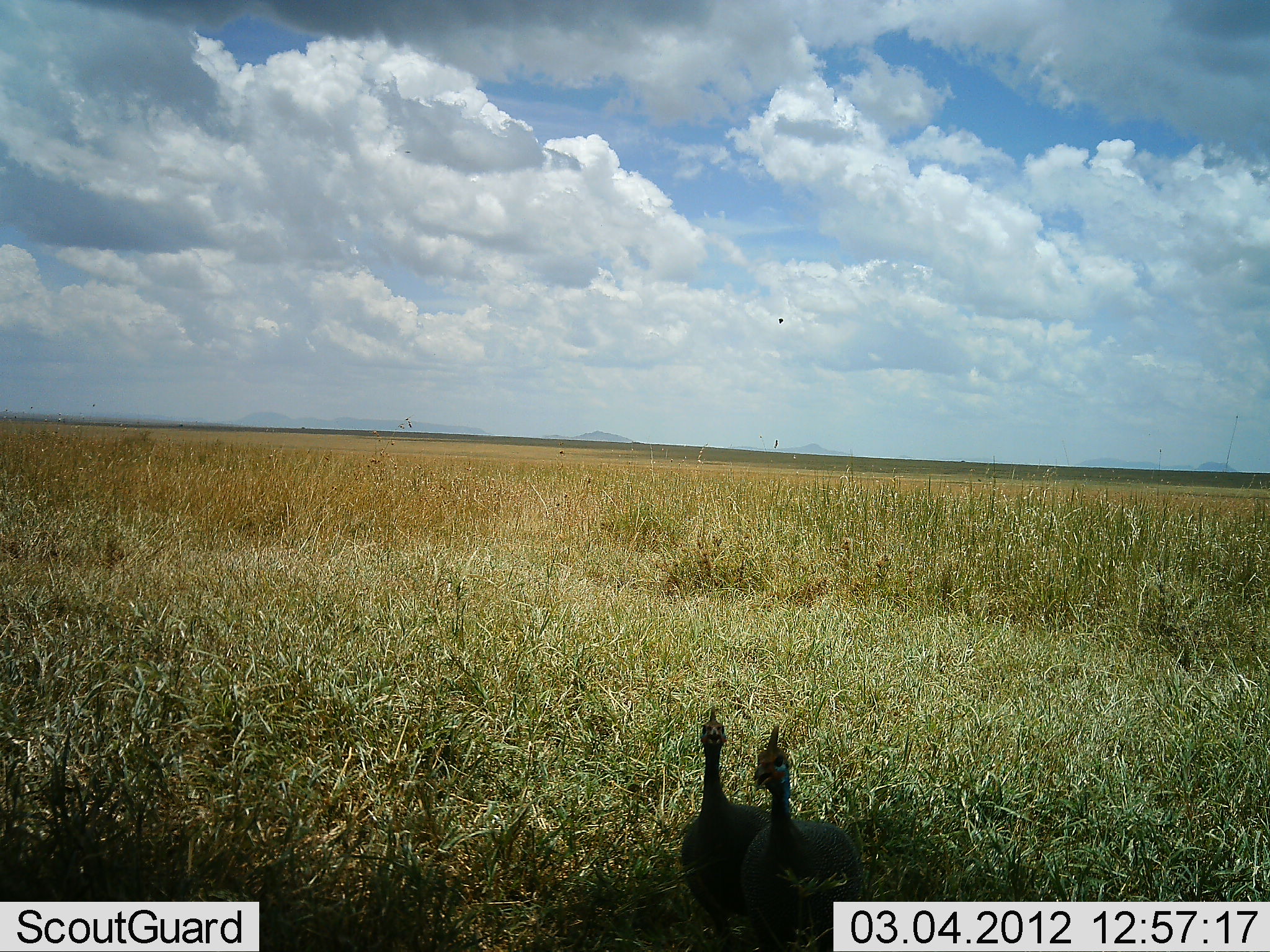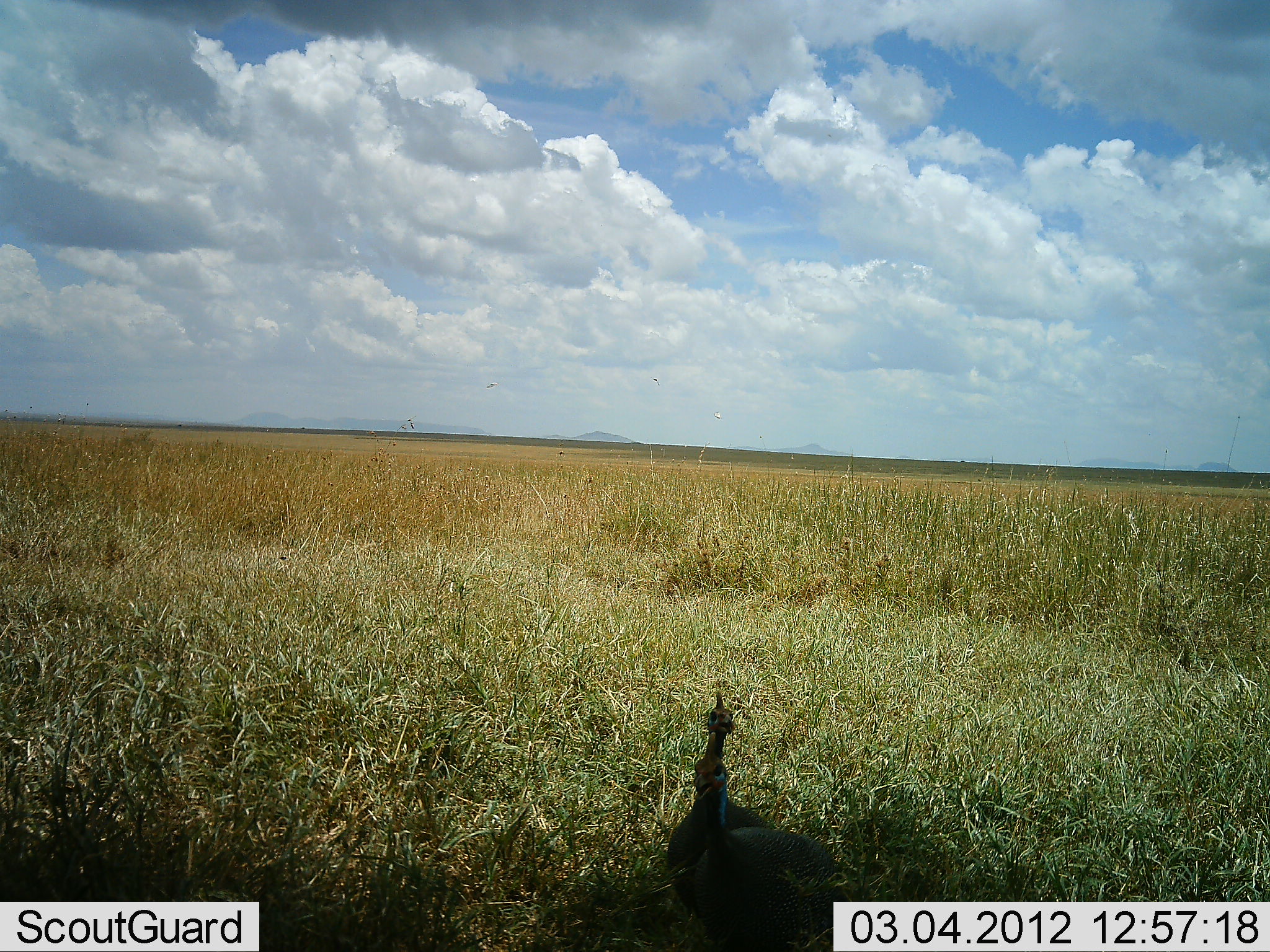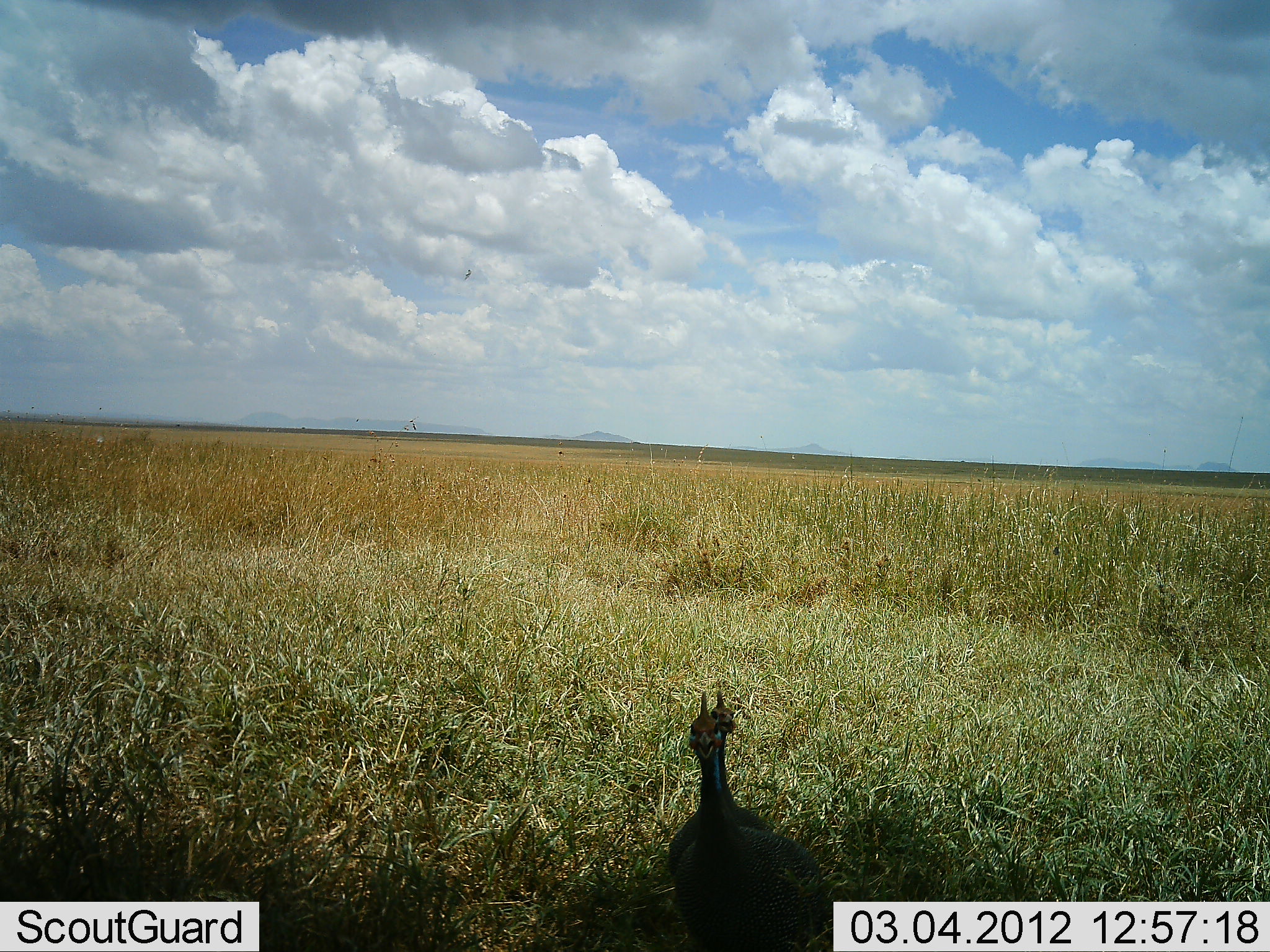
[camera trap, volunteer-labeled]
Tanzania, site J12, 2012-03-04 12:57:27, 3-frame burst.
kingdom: Animalia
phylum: Chordata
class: Aves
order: Galliformes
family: Numididae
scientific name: Numididae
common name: guinea fowl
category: guineafowl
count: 2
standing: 71%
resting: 0%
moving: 50%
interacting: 0%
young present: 0%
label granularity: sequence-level